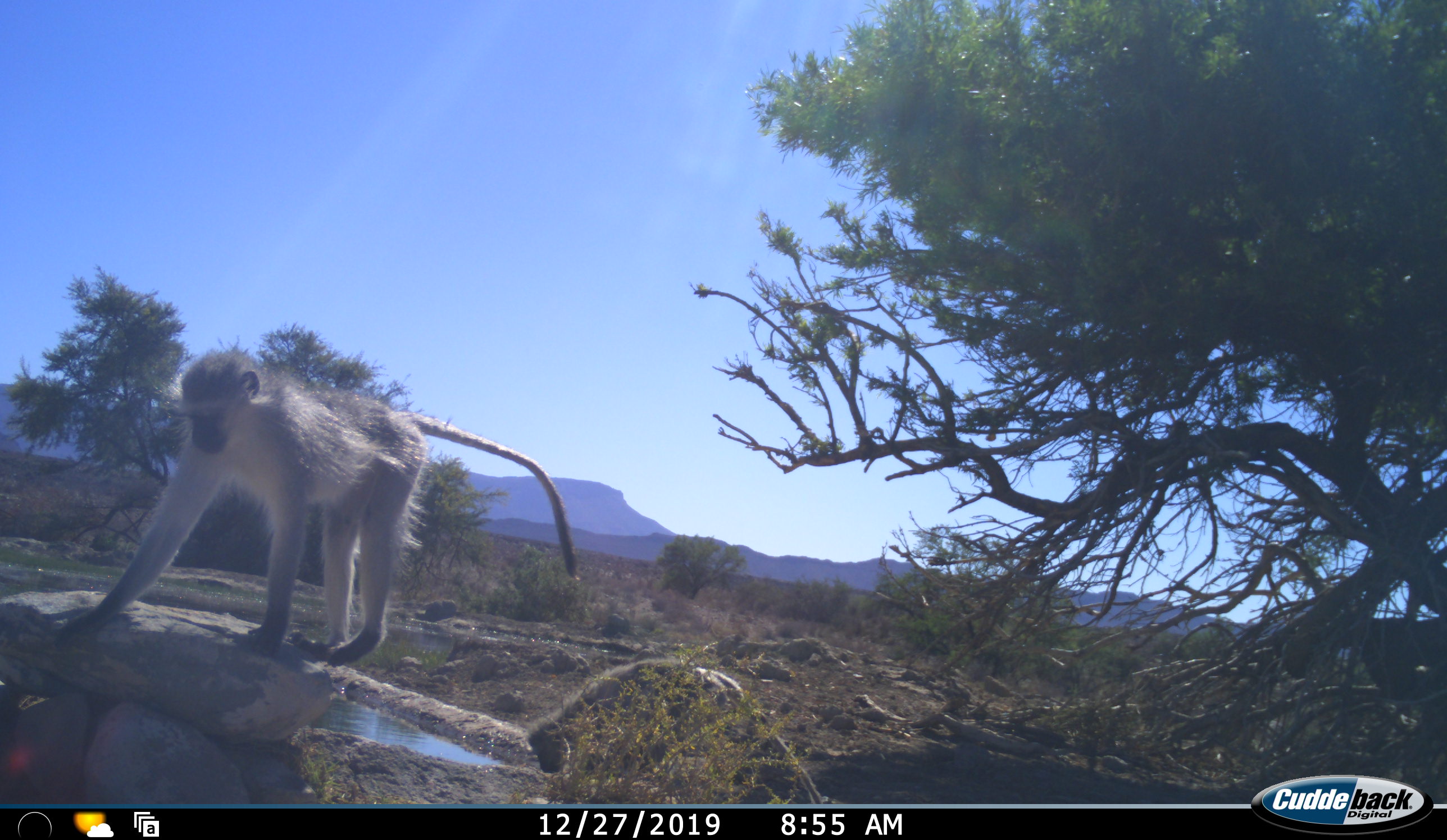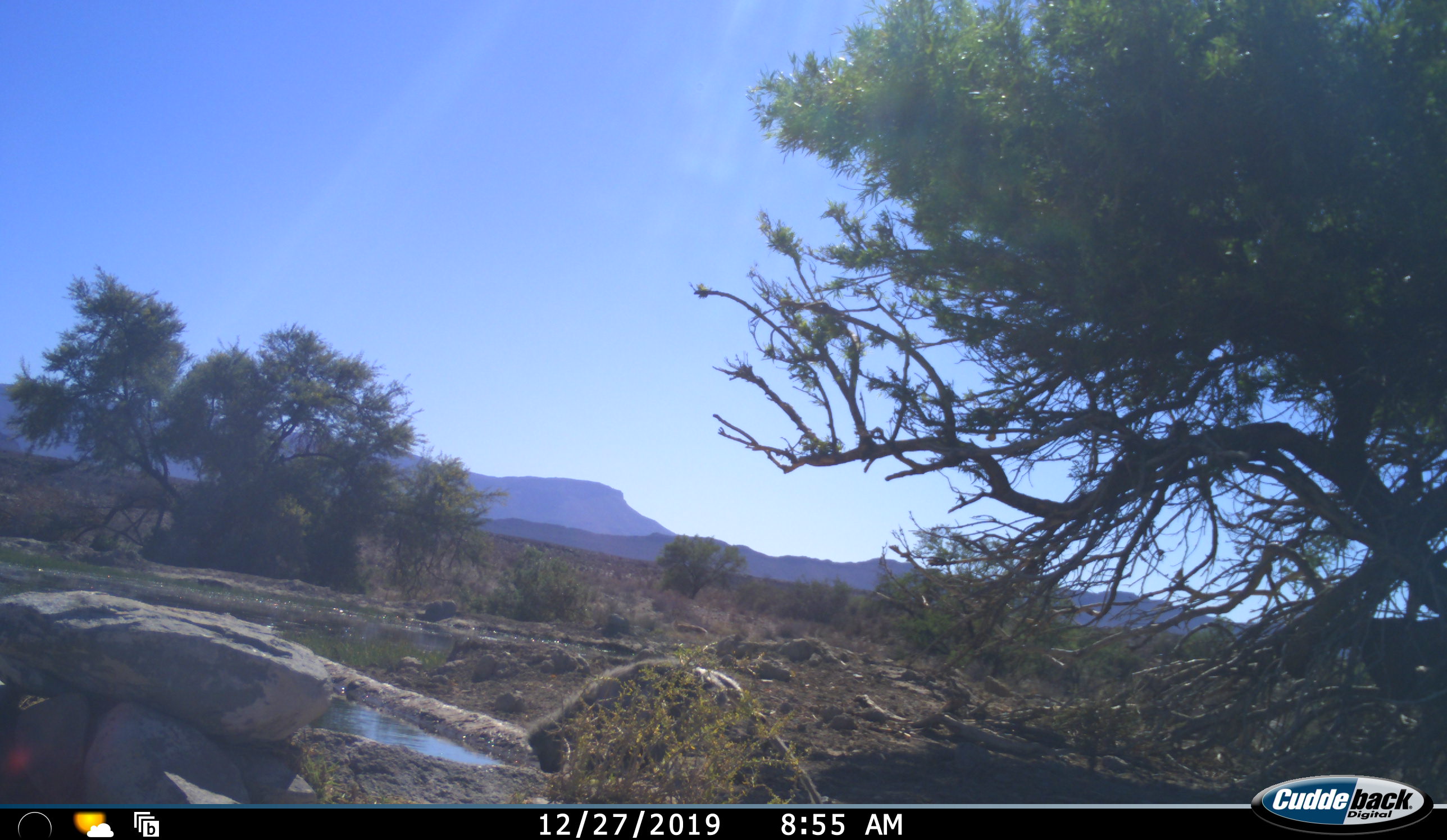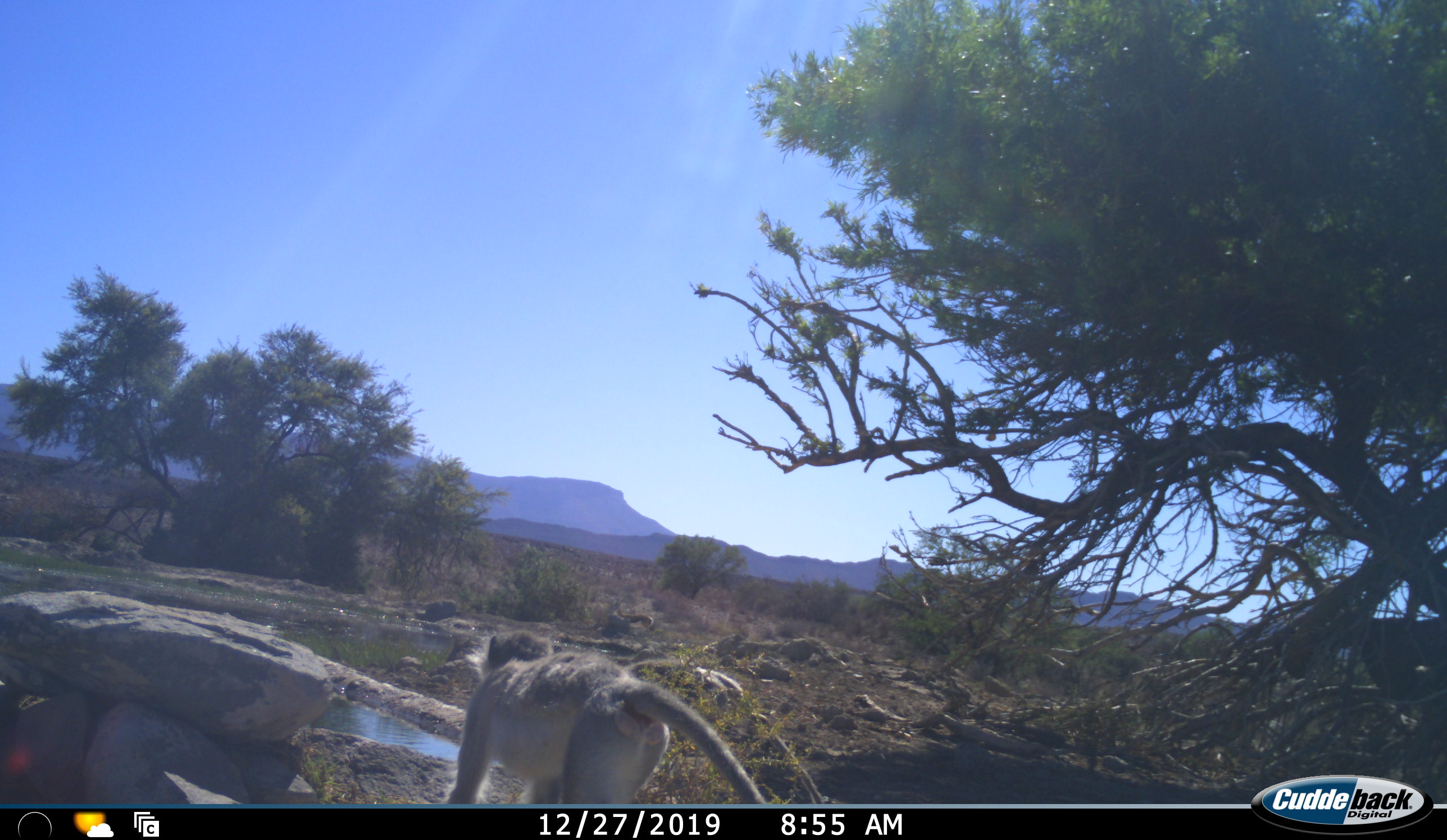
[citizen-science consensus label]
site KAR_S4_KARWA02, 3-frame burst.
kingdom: Animalia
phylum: Chordata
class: Mammalia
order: Primates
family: Cercopithecidae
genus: Chlorocebus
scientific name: Chlorocebus pygerythrus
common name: vervet monkey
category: monkeyvervet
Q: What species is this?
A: Monkeyvervet (vervet monkey) (Chlorocebus pygerythrus).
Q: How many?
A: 2.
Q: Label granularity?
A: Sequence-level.